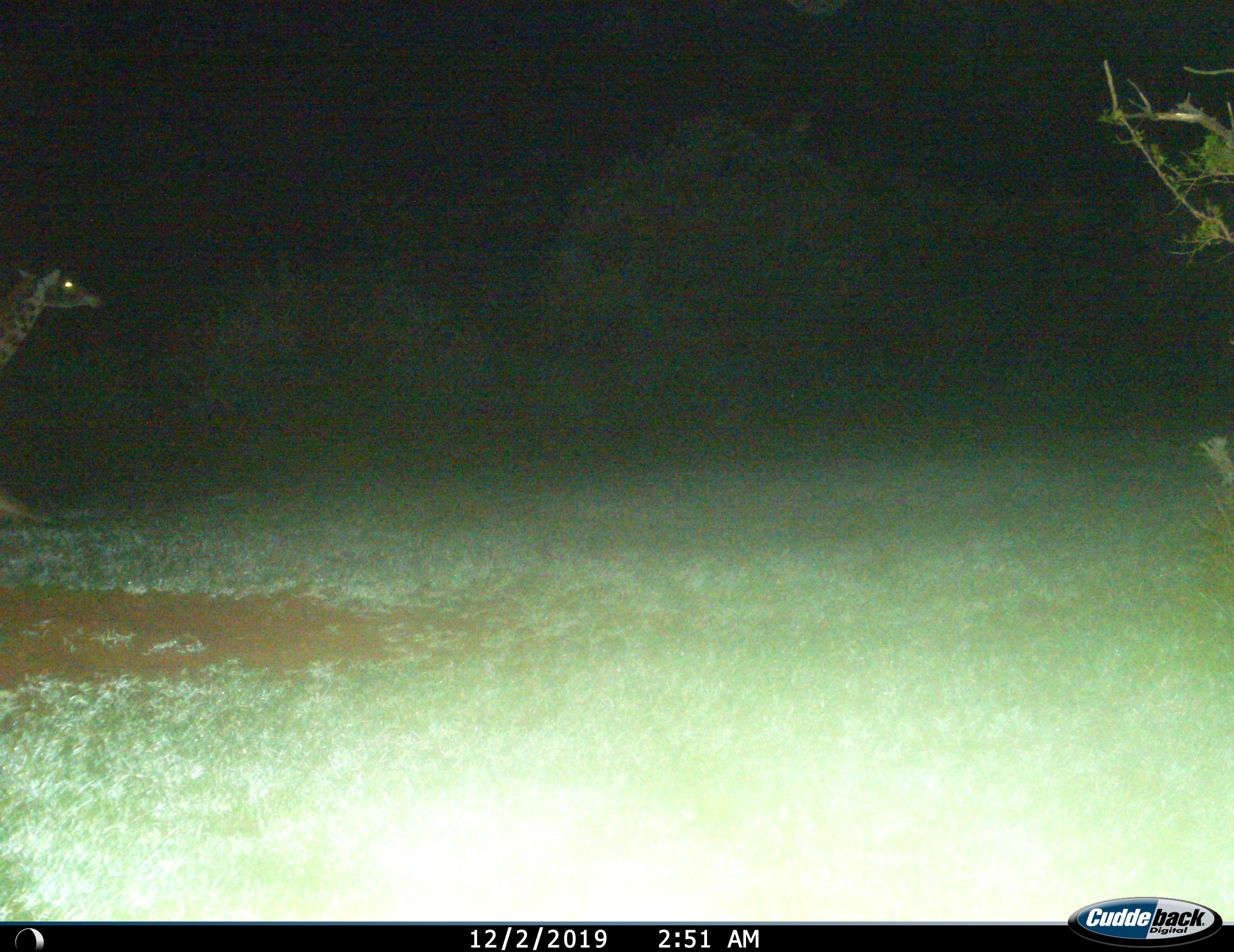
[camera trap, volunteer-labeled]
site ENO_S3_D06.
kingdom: Animalia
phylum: Chordata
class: Mammalia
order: Artiodactyla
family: Giraffidae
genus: Giraffa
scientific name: Giraffa camelopardalis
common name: giraffe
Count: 1.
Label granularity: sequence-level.